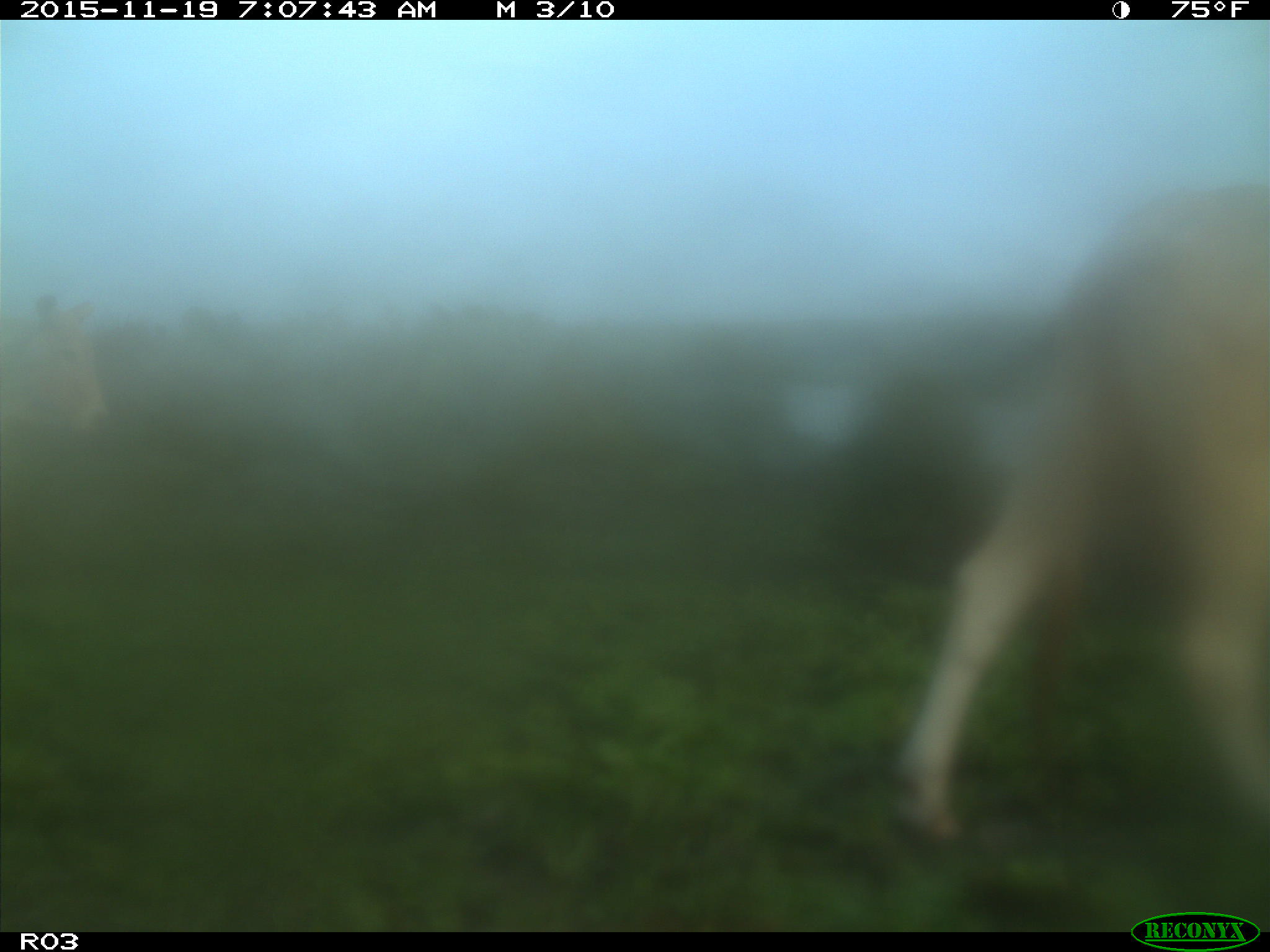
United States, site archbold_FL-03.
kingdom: Animalia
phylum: Chordata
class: Mammalia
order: Artiodactyla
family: Bovidae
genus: Bos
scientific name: Bos taurus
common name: domestic cow